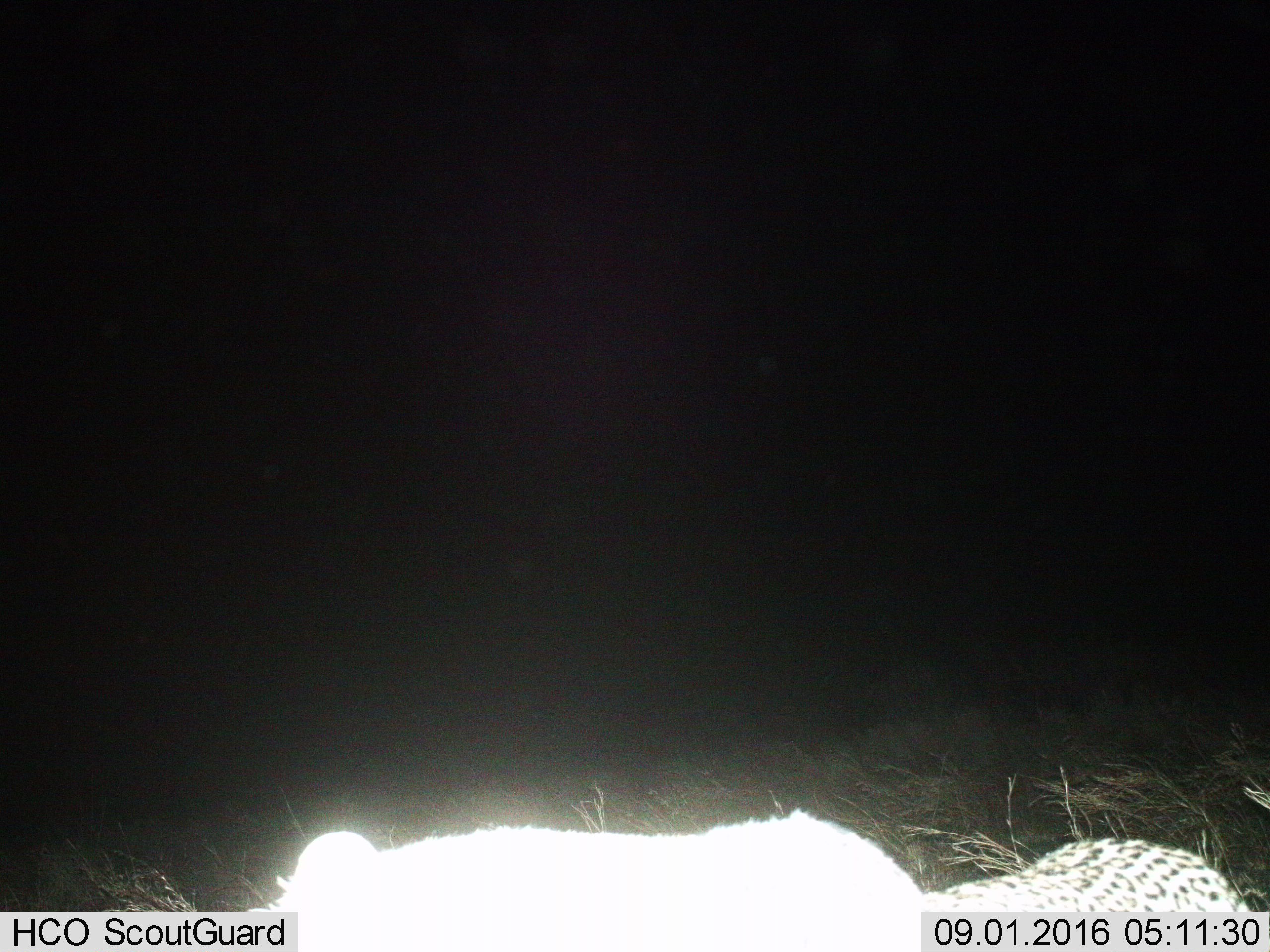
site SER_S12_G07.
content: unidentified animal